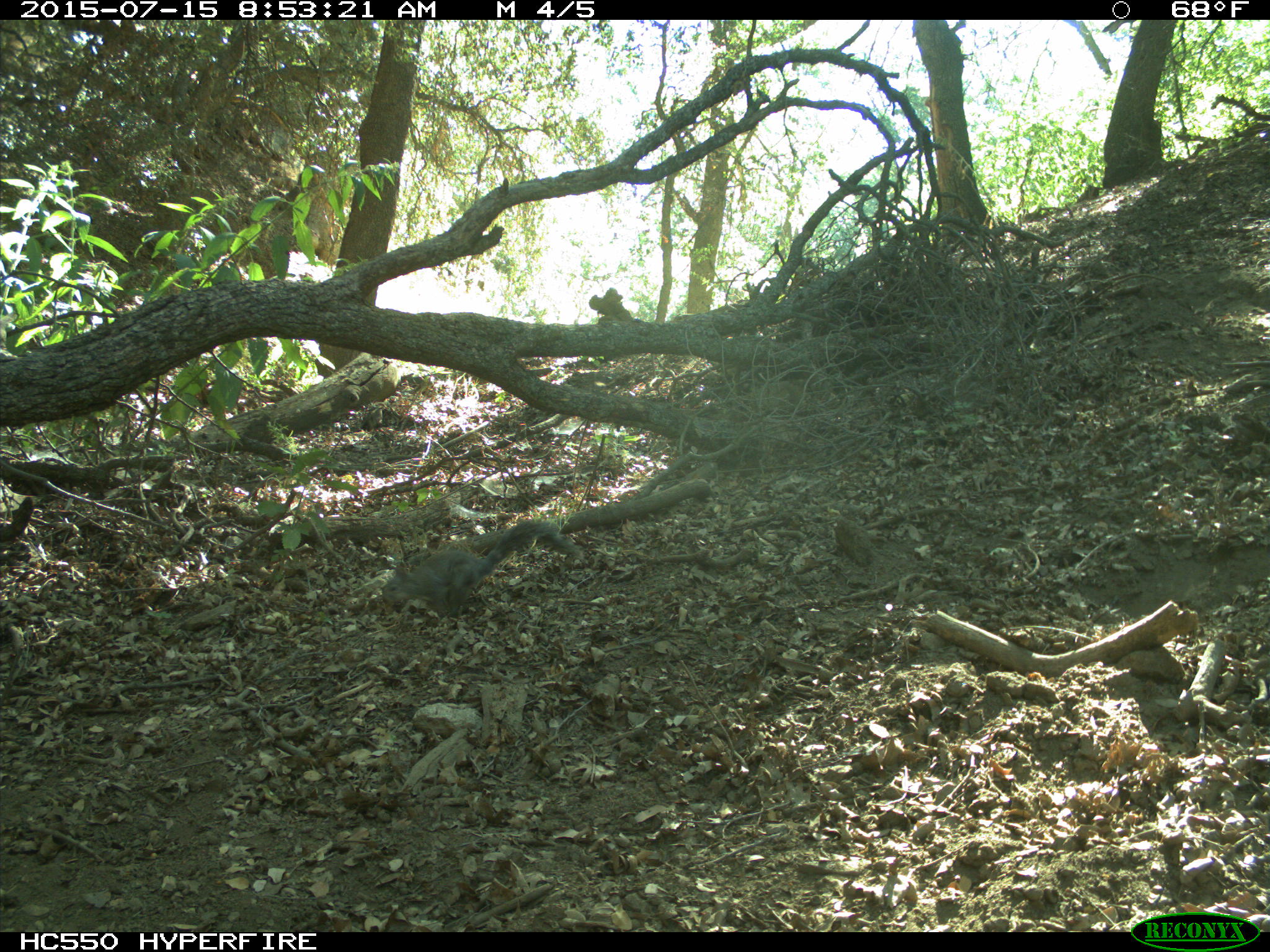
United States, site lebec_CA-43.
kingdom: Animalia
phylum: Chordata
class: Mammalia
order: Rodentia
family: Sciuridae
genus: Sciurus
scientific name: Sciurus carolinensis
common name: eastern gray squirrel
Sciurus carolinensis (eastern gray squirrel).